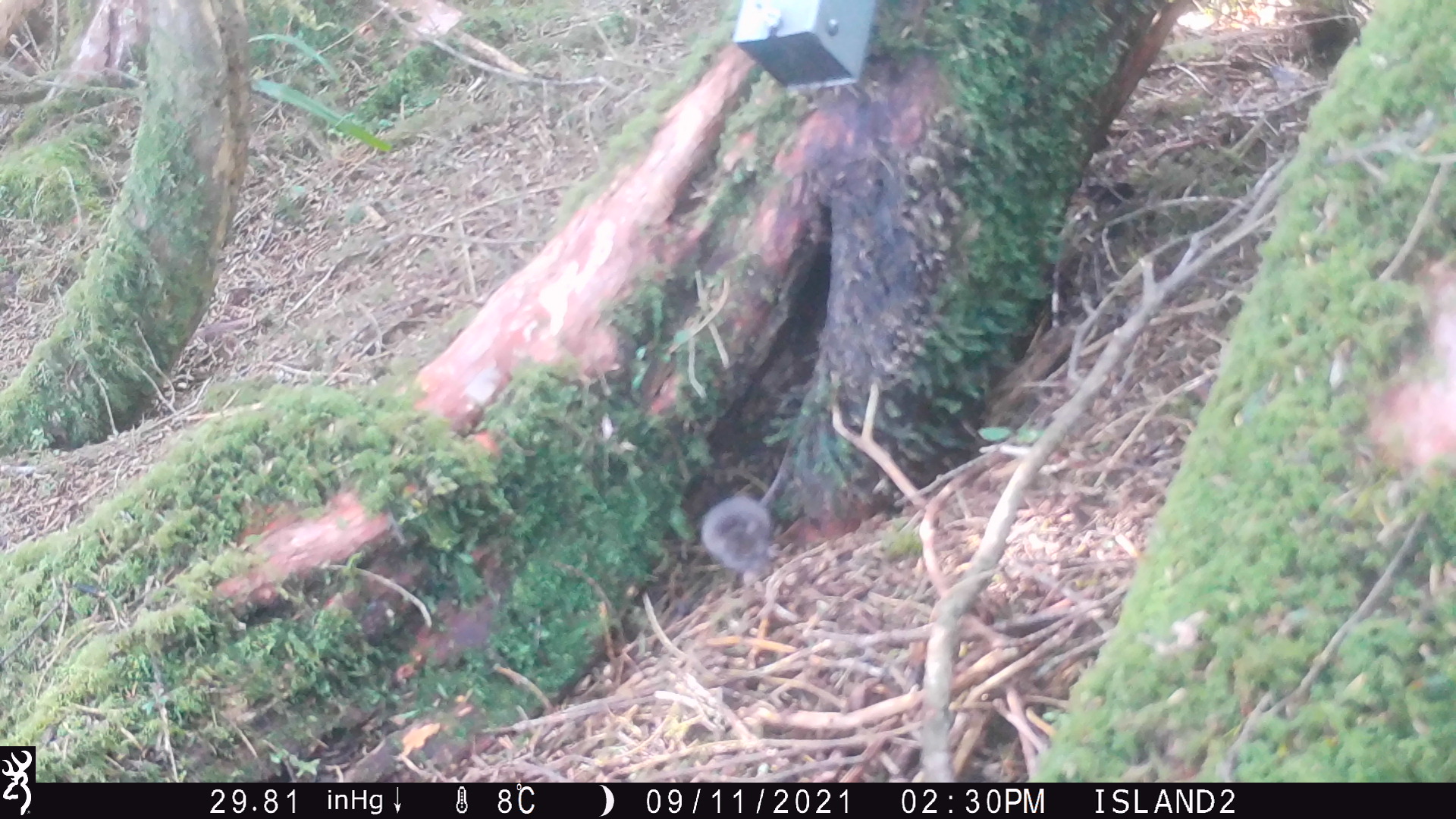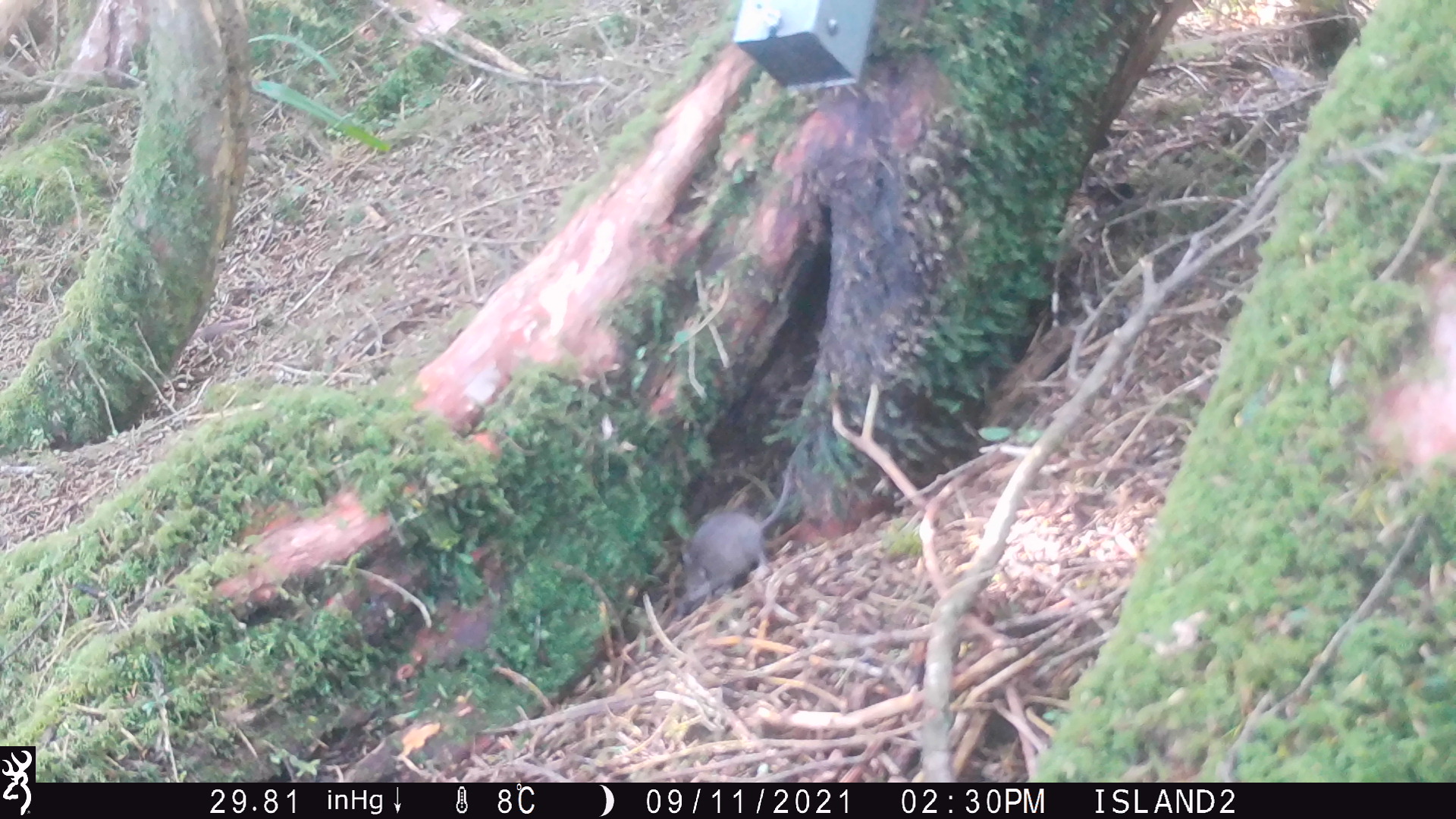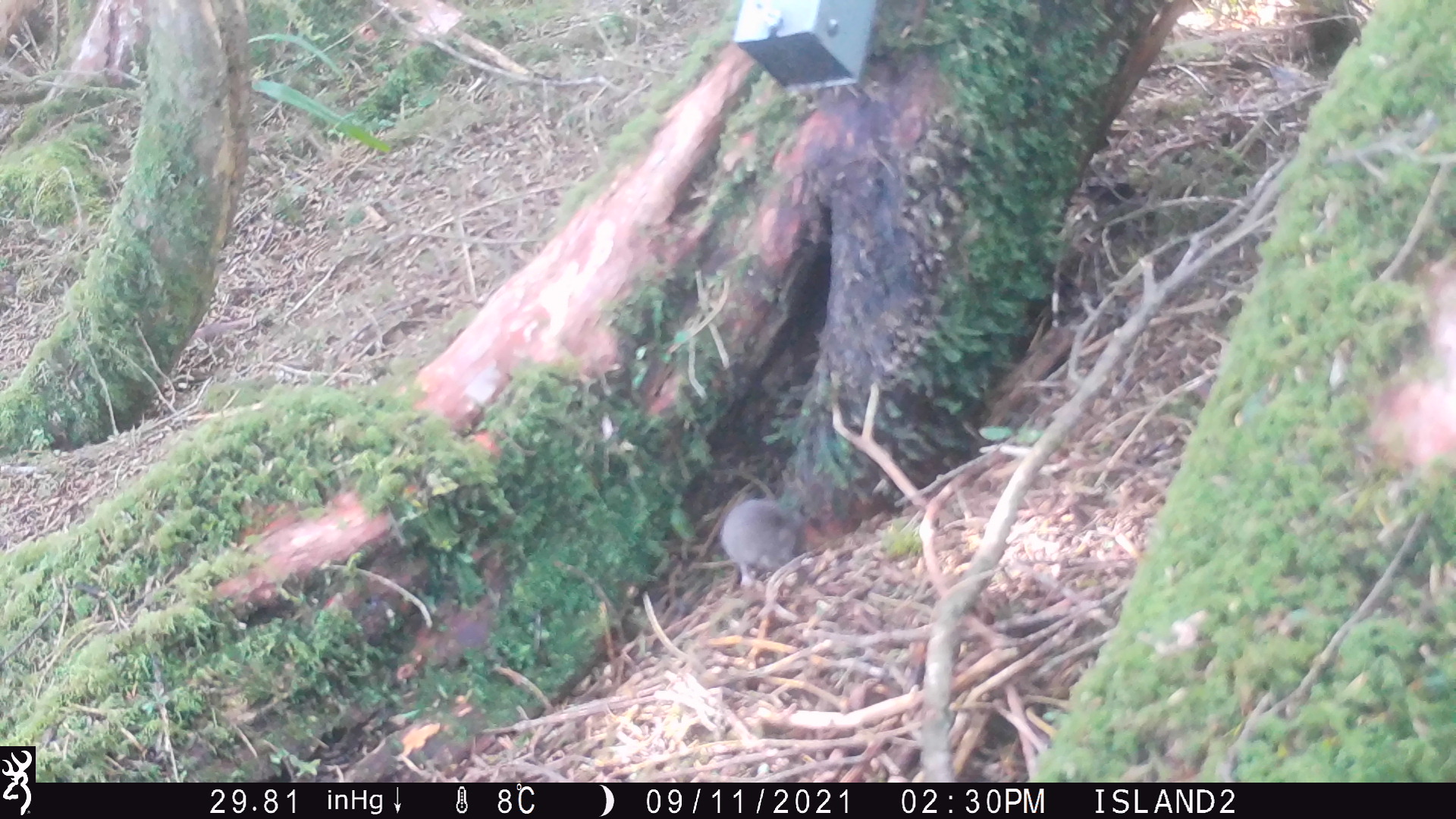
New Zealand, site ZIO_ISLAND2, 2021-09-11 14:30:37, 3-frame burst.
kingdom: Animalia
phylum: Chordata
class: Mammalia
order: Rodentia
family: Muridae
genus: Mus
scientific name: Mus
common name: mouse